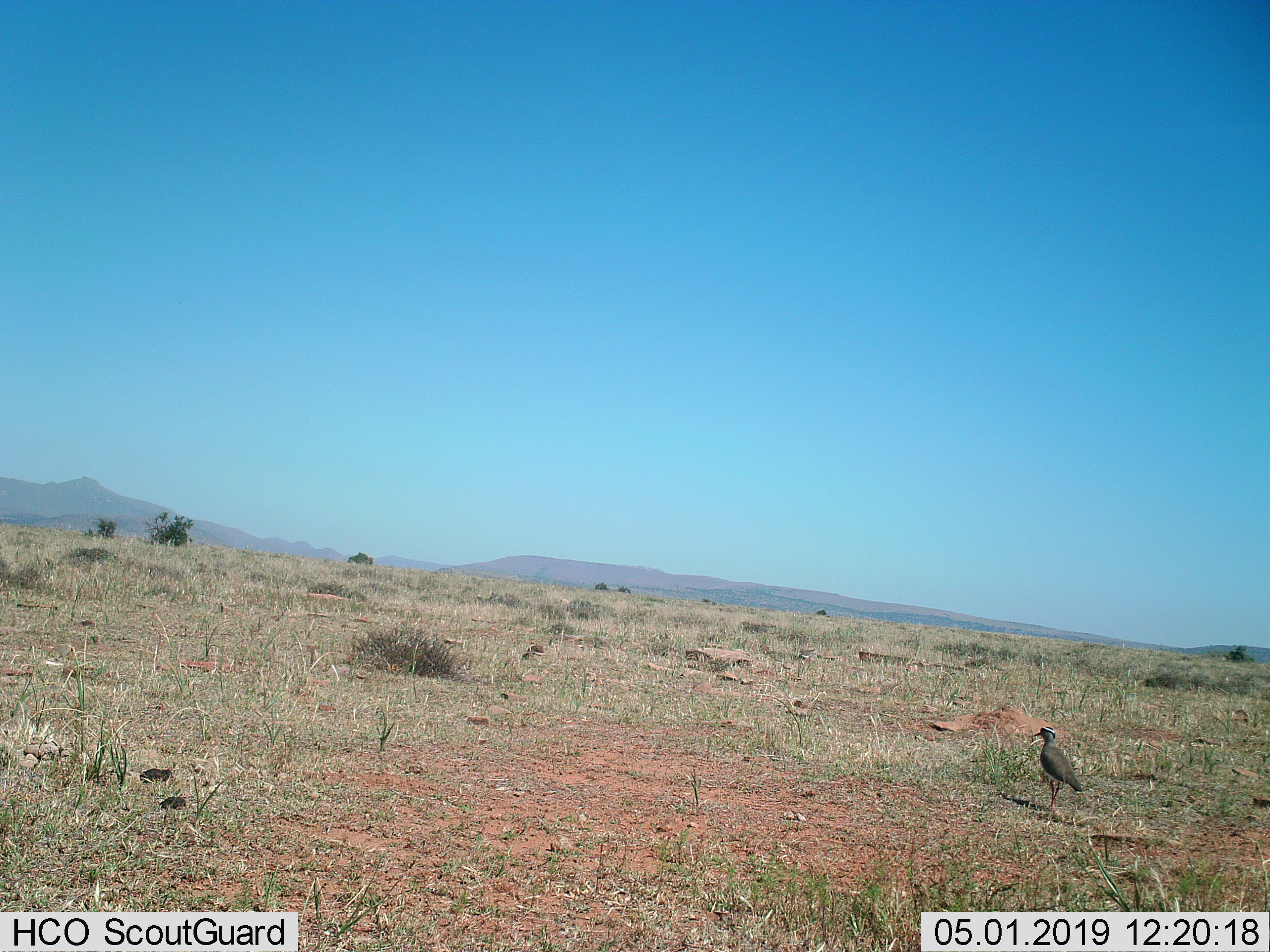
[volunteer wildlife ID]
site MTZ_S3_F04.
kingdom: Animalia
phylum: Chordata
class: Aves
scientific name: Aves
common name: bird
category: birdother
Birdother (bird) (Aves), count 1. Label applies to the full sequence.